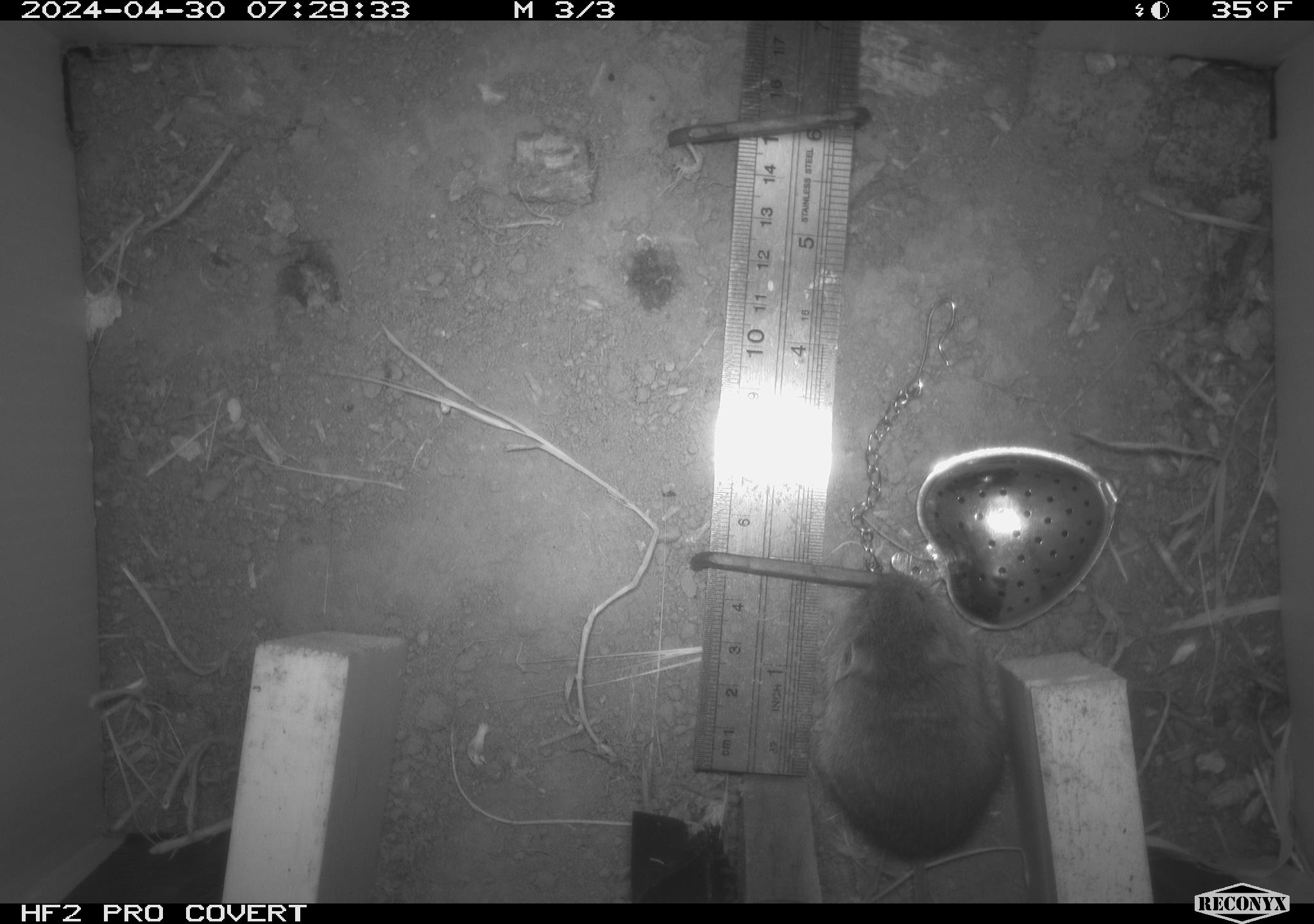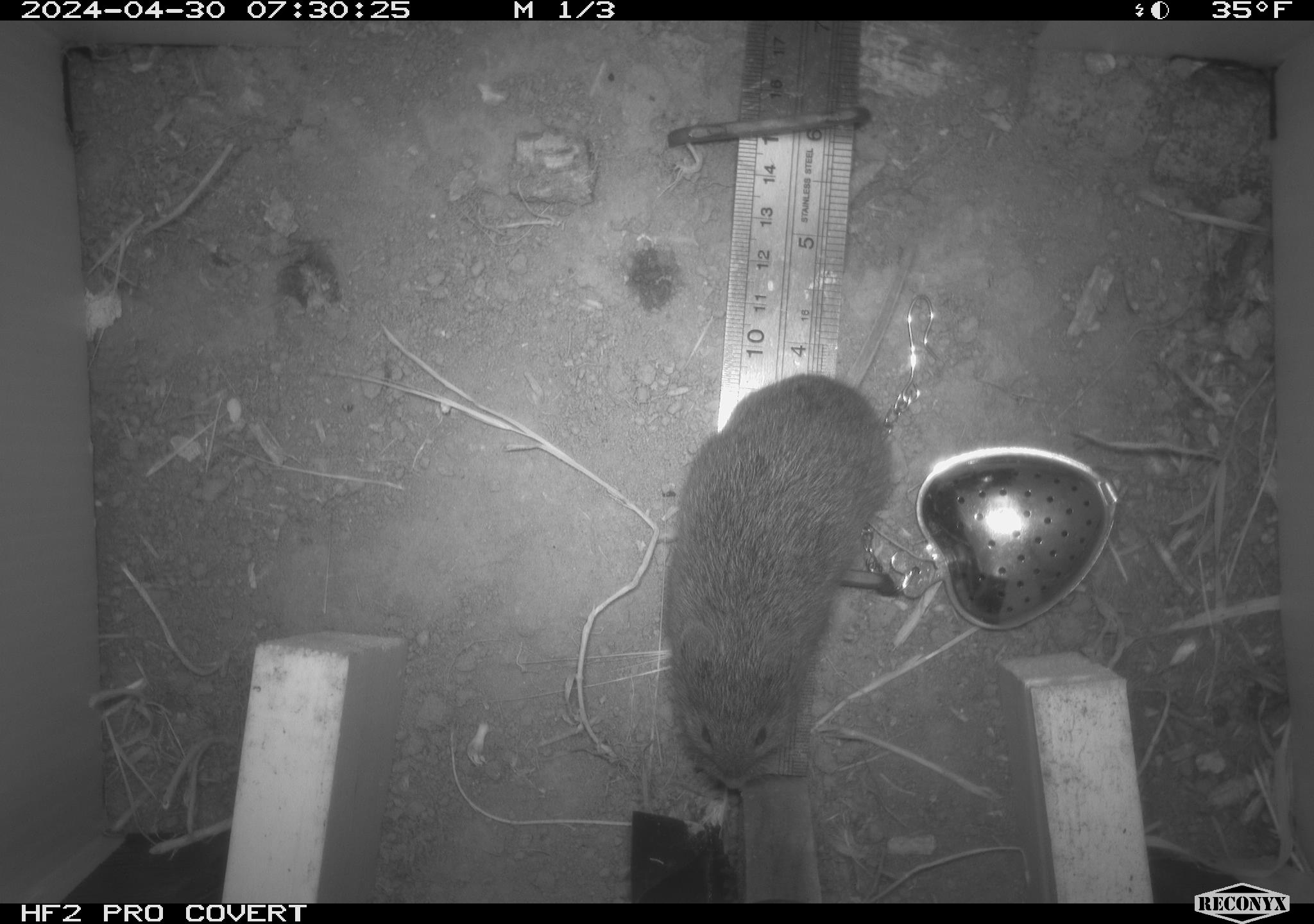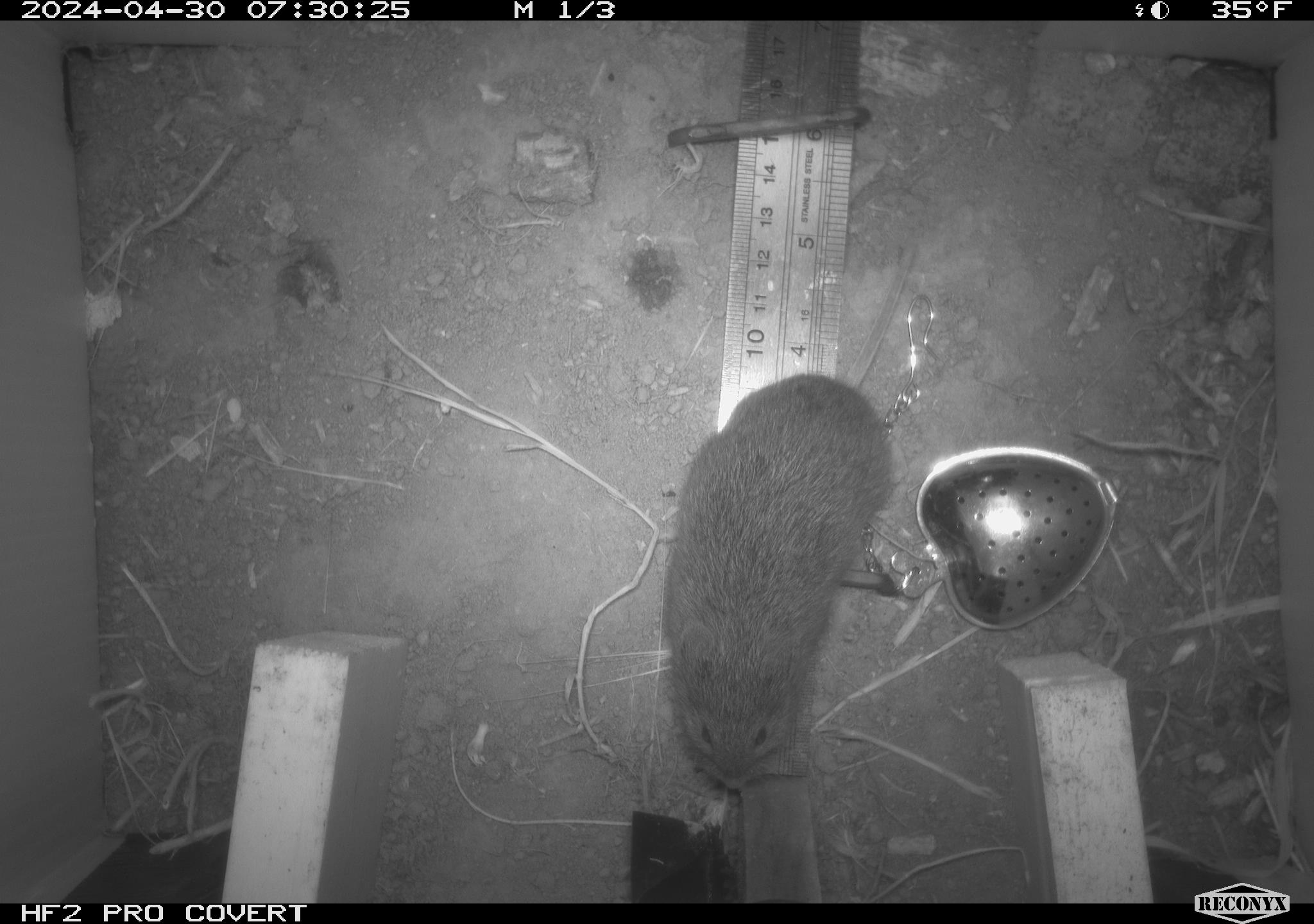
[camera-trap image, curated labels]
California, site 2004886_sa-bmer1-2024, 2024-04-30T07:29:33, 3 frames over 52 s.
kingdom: Animalia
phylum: Chordata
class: Mammalia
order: Rodentia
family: Cricetidae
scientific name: Arvicolinae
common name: voles, lemmings, and muskrats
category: arvicolinae subfamily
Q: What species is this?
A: Arvicolinae subfamily (voles, lemmings, and muskrats) (Arvicolinae).